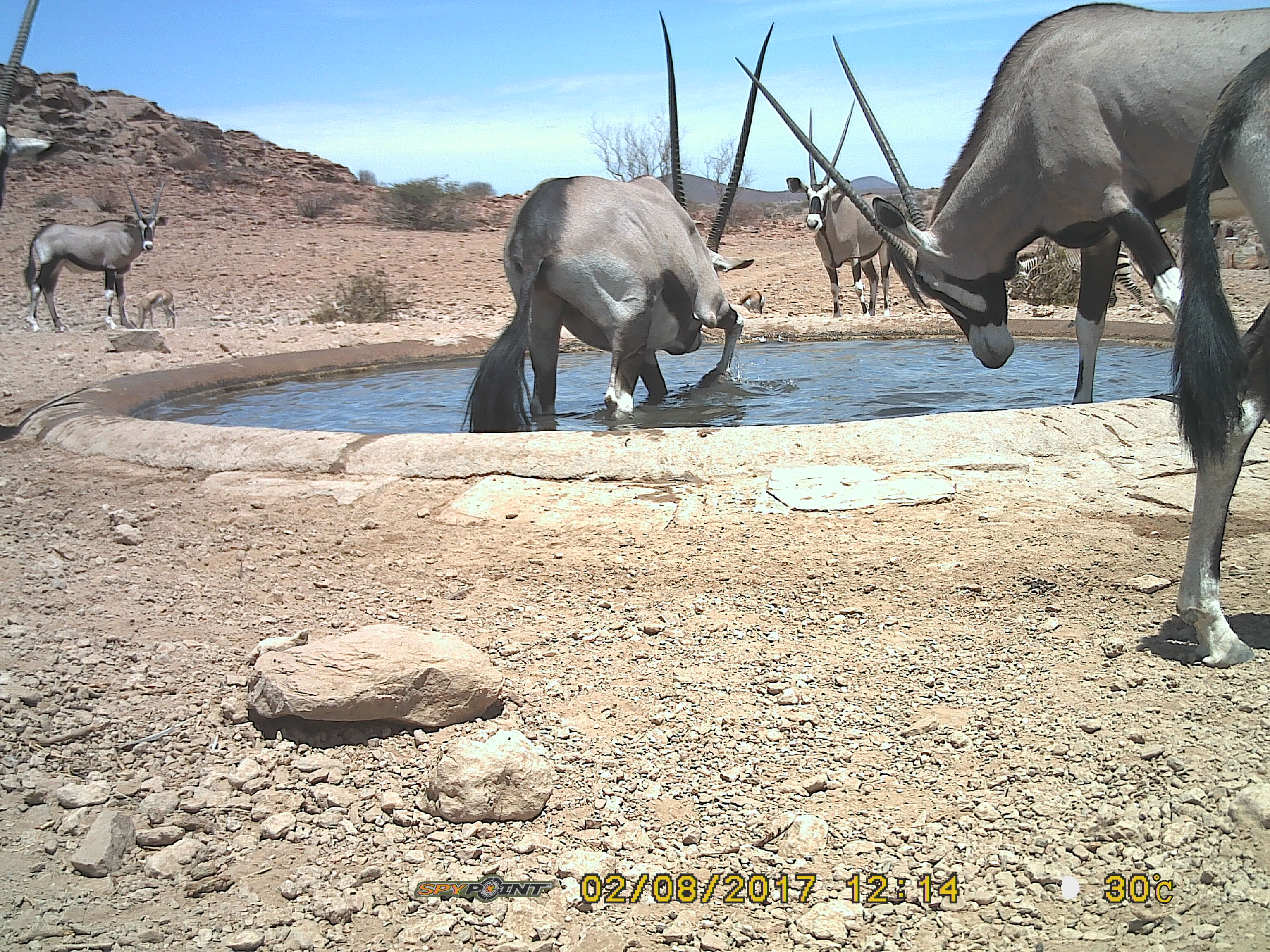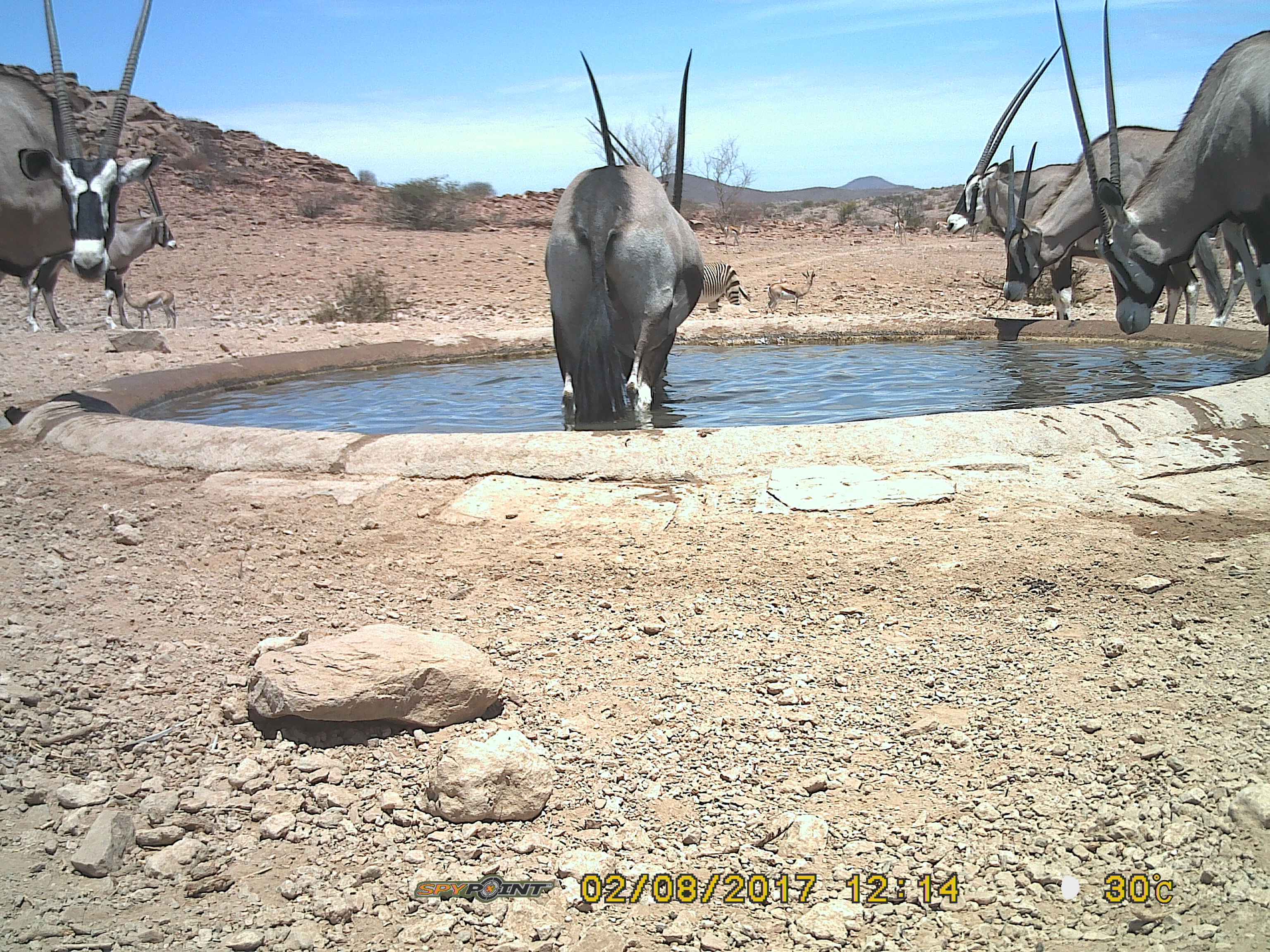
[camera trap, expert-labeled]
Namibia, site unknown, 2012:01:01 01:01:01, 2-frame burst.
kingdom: Animalia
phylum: Chordata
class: Mammalia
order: Artiodactyla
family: Bovidae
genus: Oryx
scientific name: Oryx gazella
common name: gemsbok